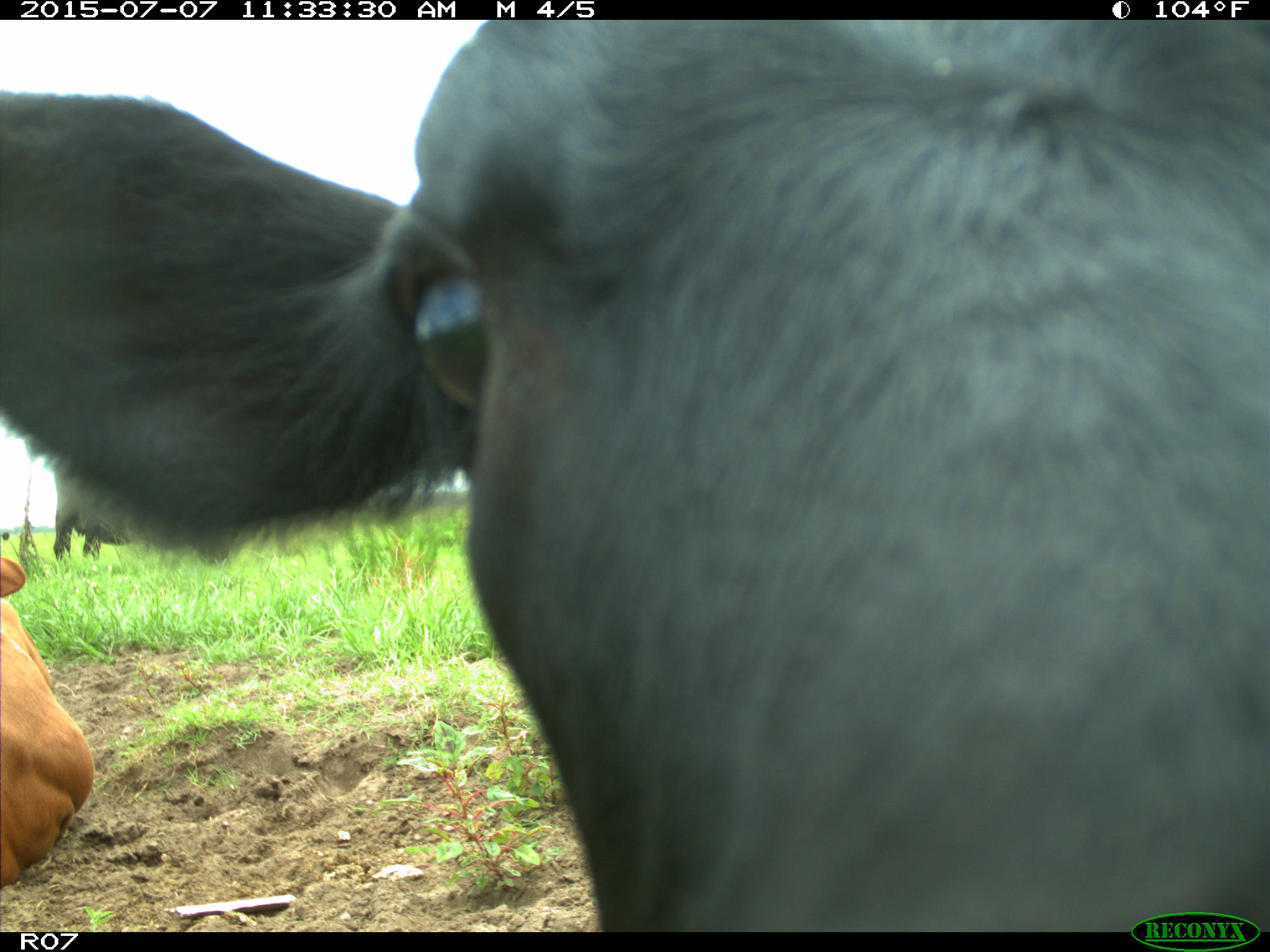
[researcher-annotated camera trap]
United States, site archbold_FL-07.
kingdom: Animalia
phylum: Chordata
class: Mammalia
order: Artiodactyla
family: Bovidae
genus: Bos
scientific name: Bos taurus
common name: domestic cow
Bos taurus (domestic cow).